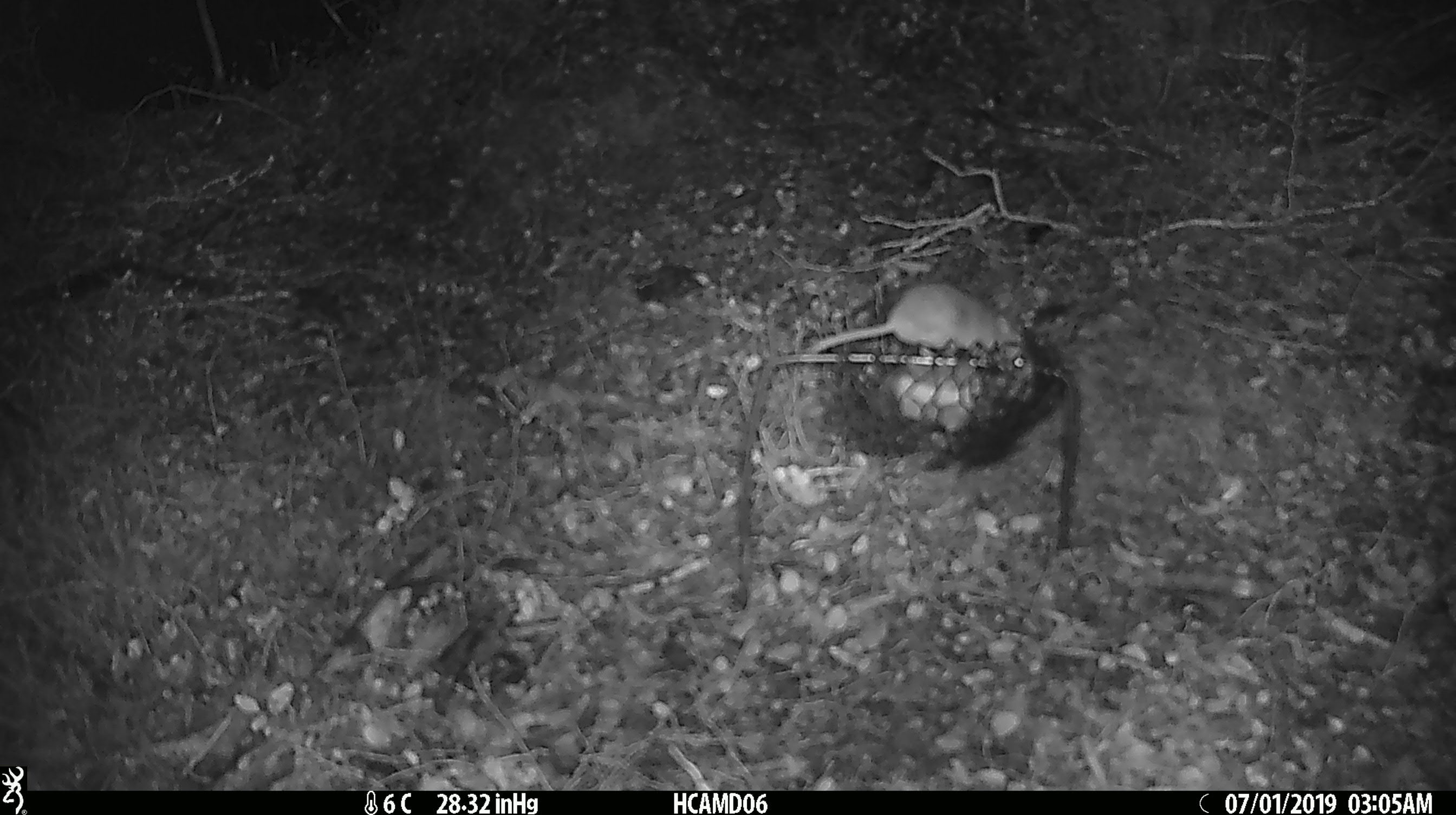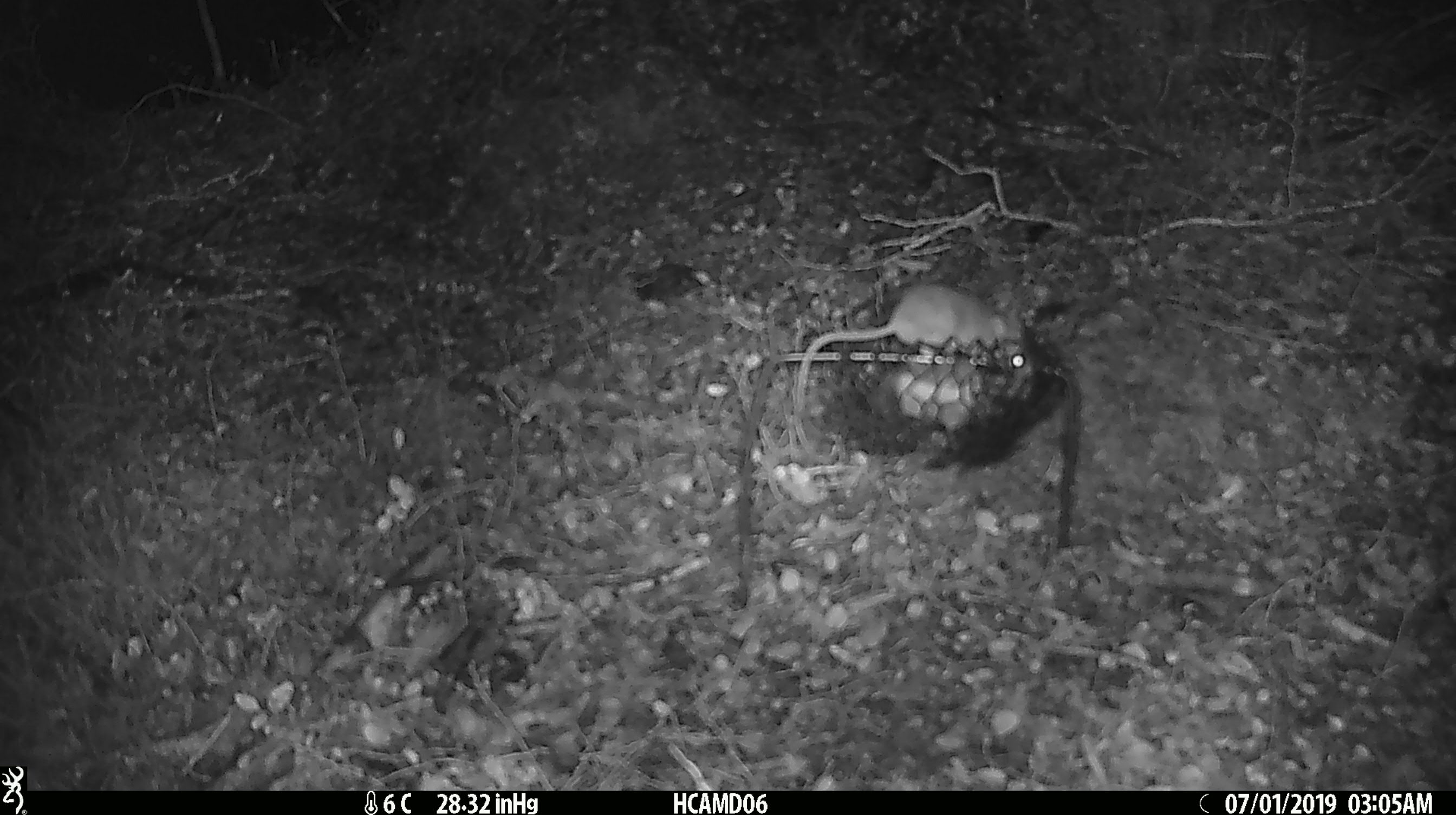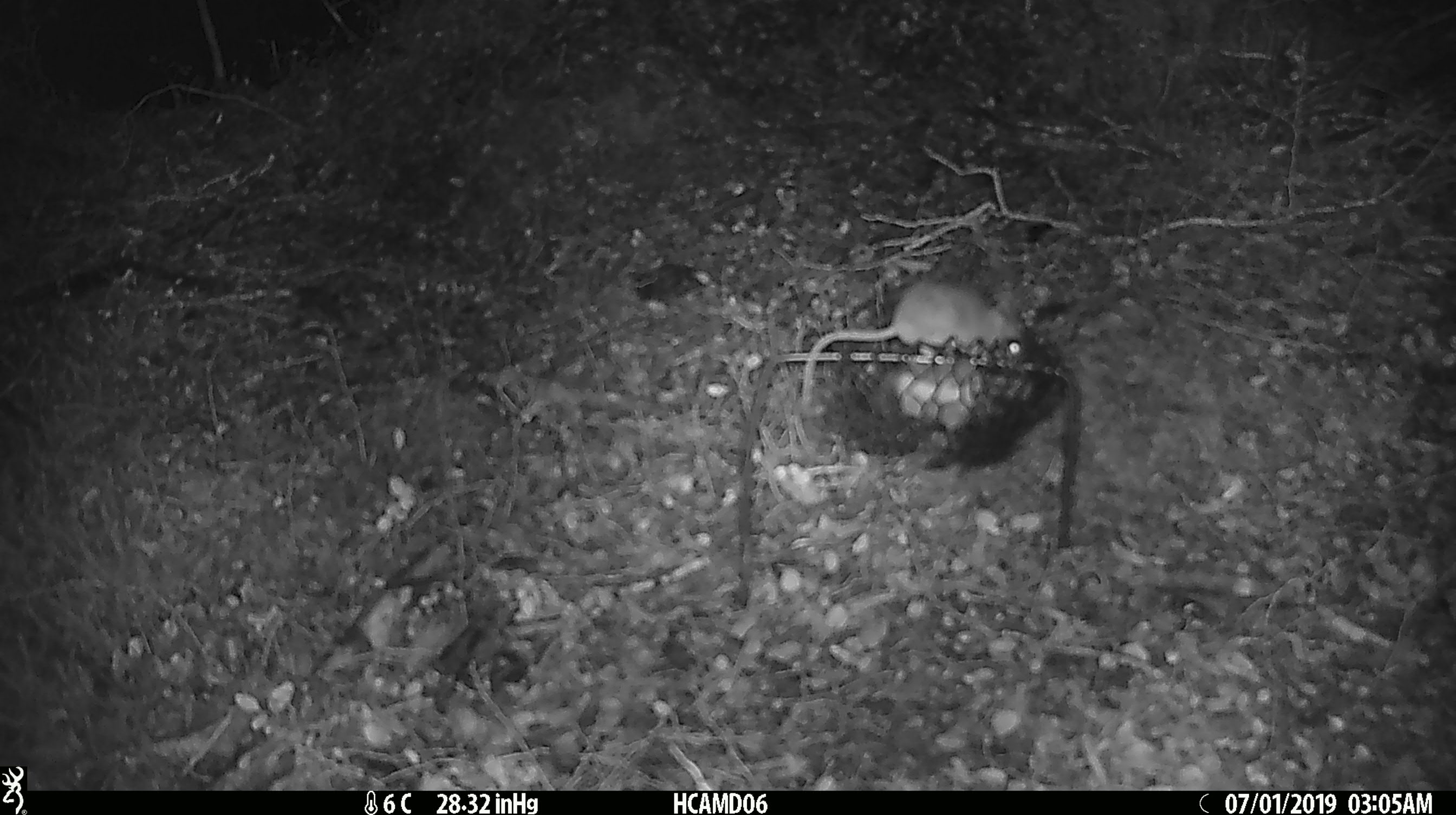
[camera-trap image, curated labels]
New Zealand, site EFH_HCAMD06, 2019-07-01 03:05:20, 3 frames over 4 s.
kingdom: Animalia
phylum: Chordata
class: Mammalia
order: Rodentia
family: Muridae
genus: Mus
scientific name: Mus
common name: mouse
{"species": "mouse (Mus)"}